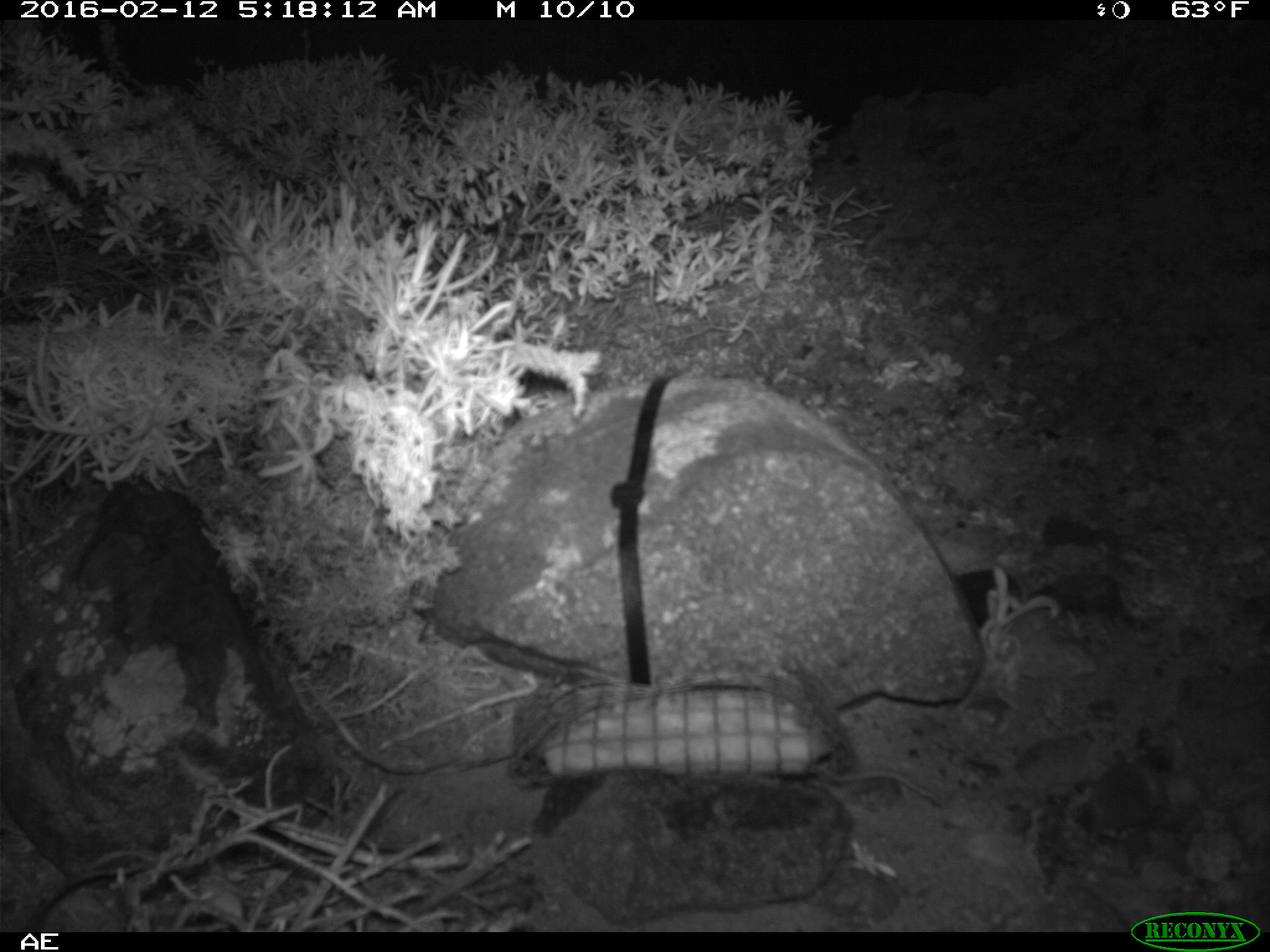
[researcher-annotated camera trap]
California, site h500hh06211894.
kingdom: Animalia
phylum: Chordata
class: Mammalia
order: Rodentia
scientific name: Rodentia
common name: rodent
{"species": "rodent (Rodentia)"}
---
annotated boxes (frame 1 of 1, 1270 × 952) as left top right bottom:
rodent: 827 773 948 811